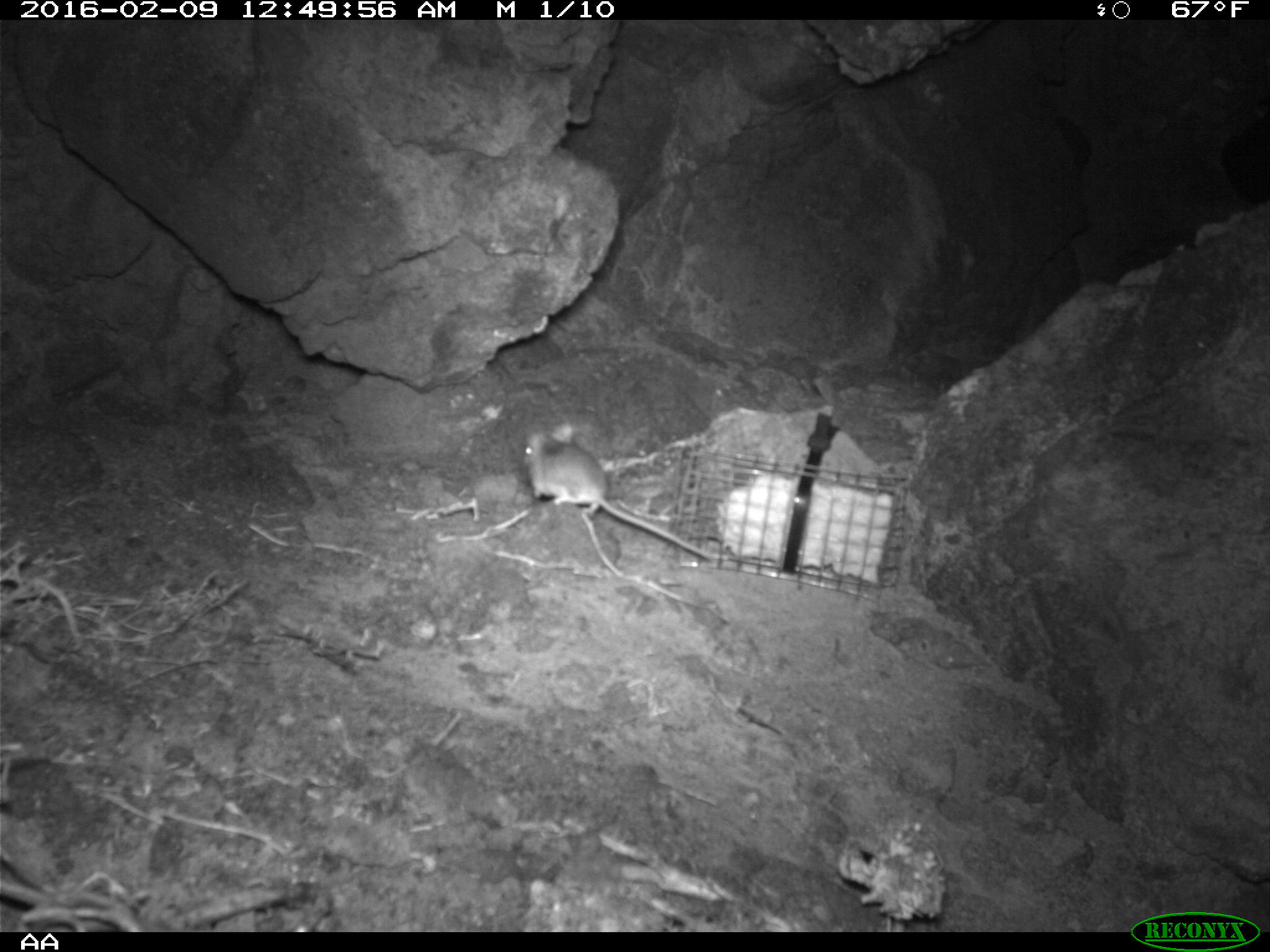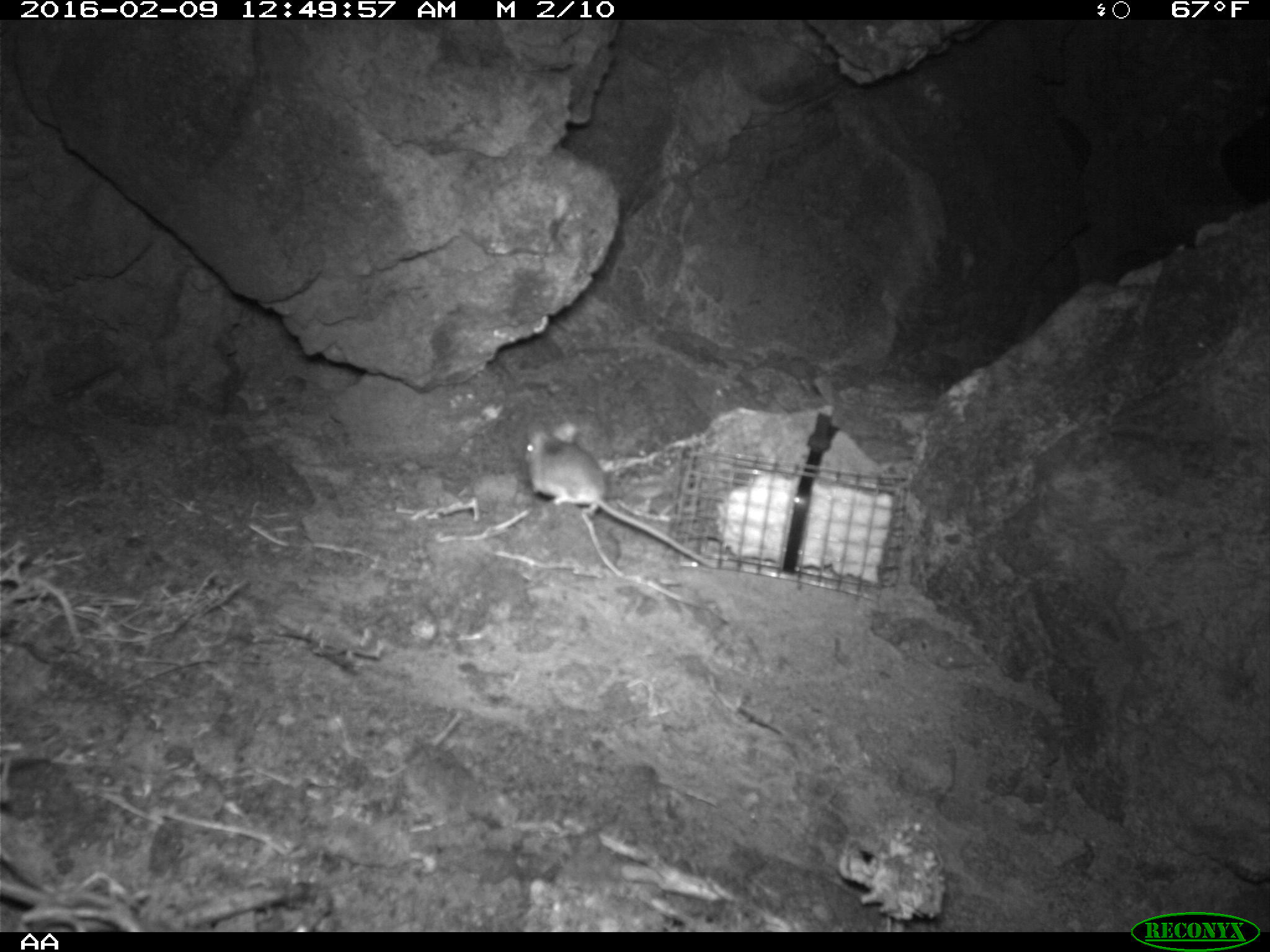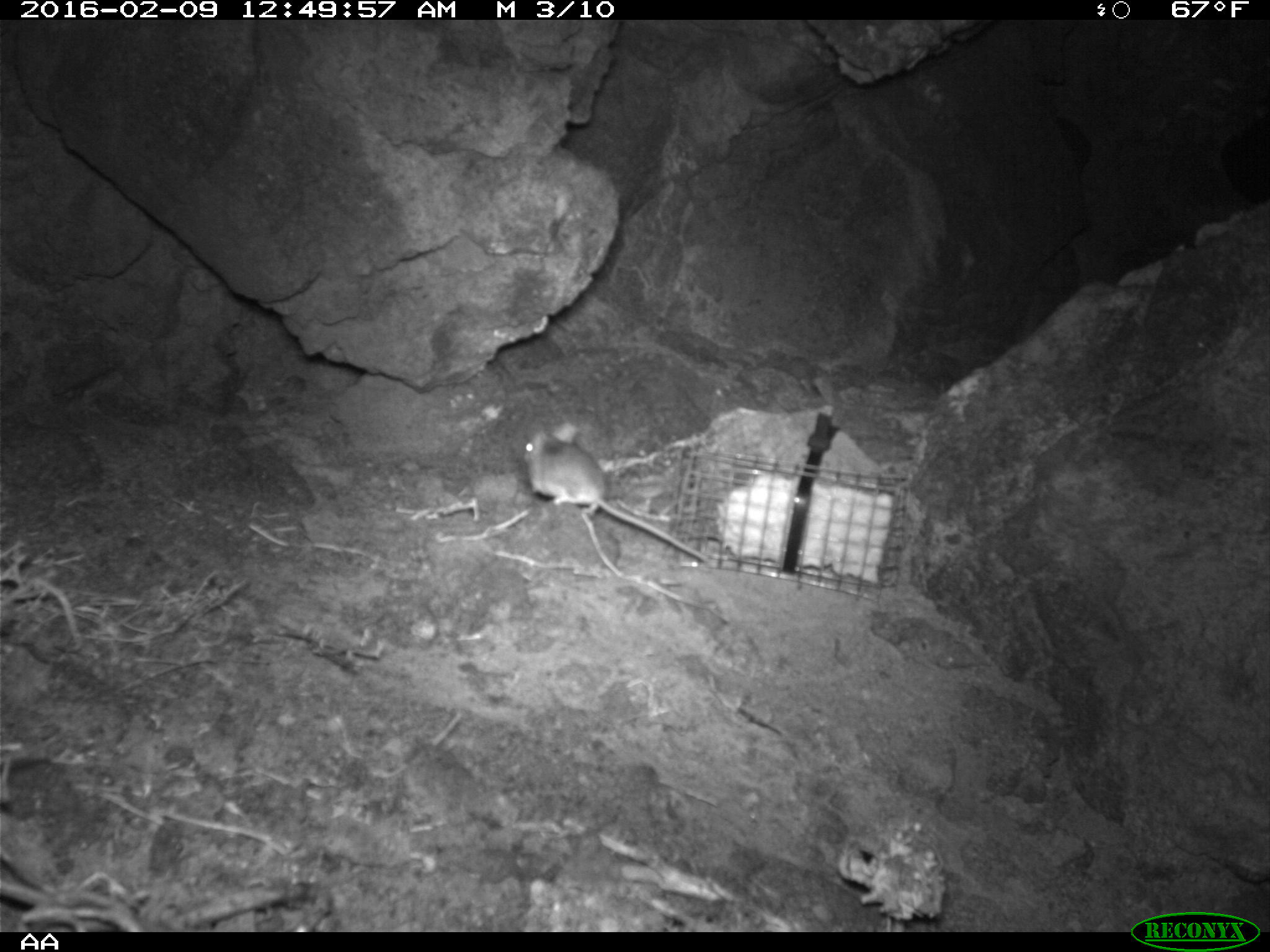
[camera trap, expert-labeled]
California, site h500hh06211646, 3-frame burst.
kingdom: Animalia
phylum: Chordata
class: Mammalia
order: Rodentia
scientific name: Rodentia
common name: rodent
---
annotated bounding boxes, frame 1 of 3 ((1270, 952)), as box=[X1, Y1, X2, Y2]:
rodent: box=[523, 421, 716, 559]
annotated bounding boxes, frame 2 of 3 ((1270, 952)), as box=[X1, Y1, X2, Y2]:
rodent: box=[521, 423, 717, 568]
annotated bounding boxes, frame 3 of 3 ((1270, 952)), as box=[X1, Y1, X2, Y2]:
rodent: box=[517, 418, 711, 568]